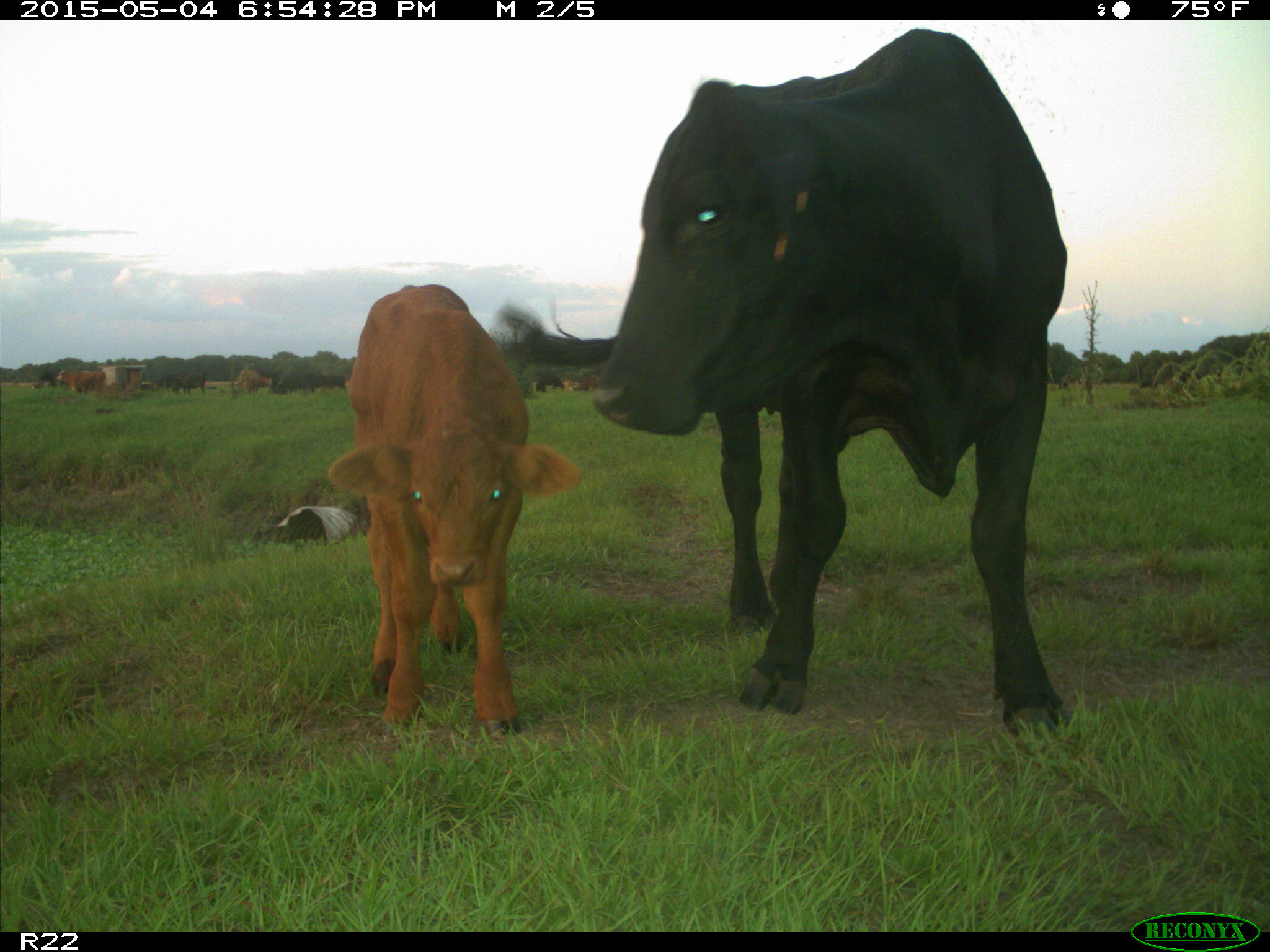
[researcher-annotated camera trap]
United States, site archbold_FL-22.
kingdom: Animalia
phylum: Chordata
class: Mammalia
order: Artiodactyla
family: Bovidae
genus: Bos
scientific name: Bos taurus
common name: domestic cow